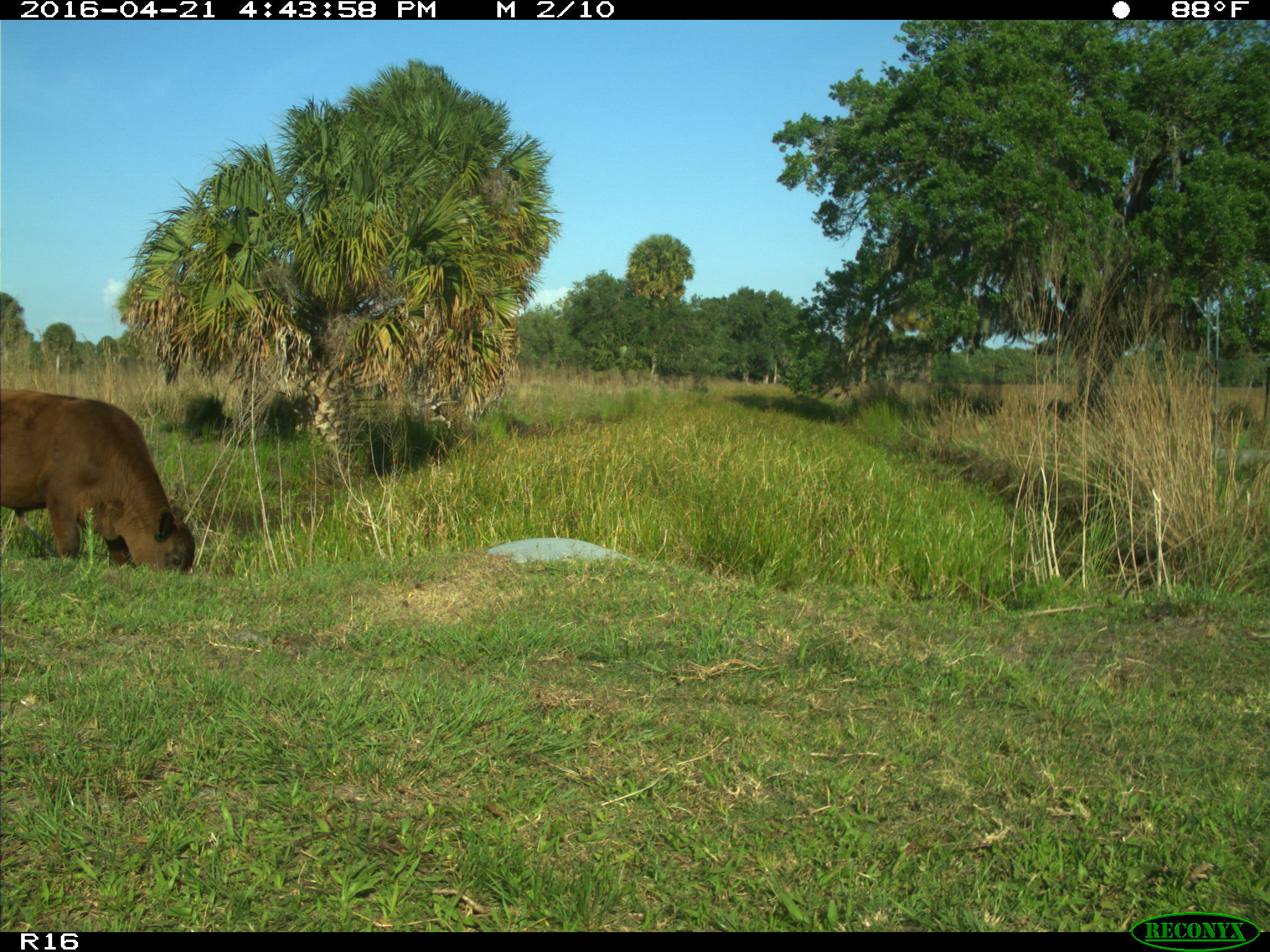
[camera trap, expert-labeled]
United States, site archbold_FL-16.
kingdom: Animalia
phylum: Chordata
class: Mammalia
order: Artiodactyla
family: Bovidae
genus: Bos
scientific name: Bos taurus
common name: domestic cow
Bos taurus (domestic cow).